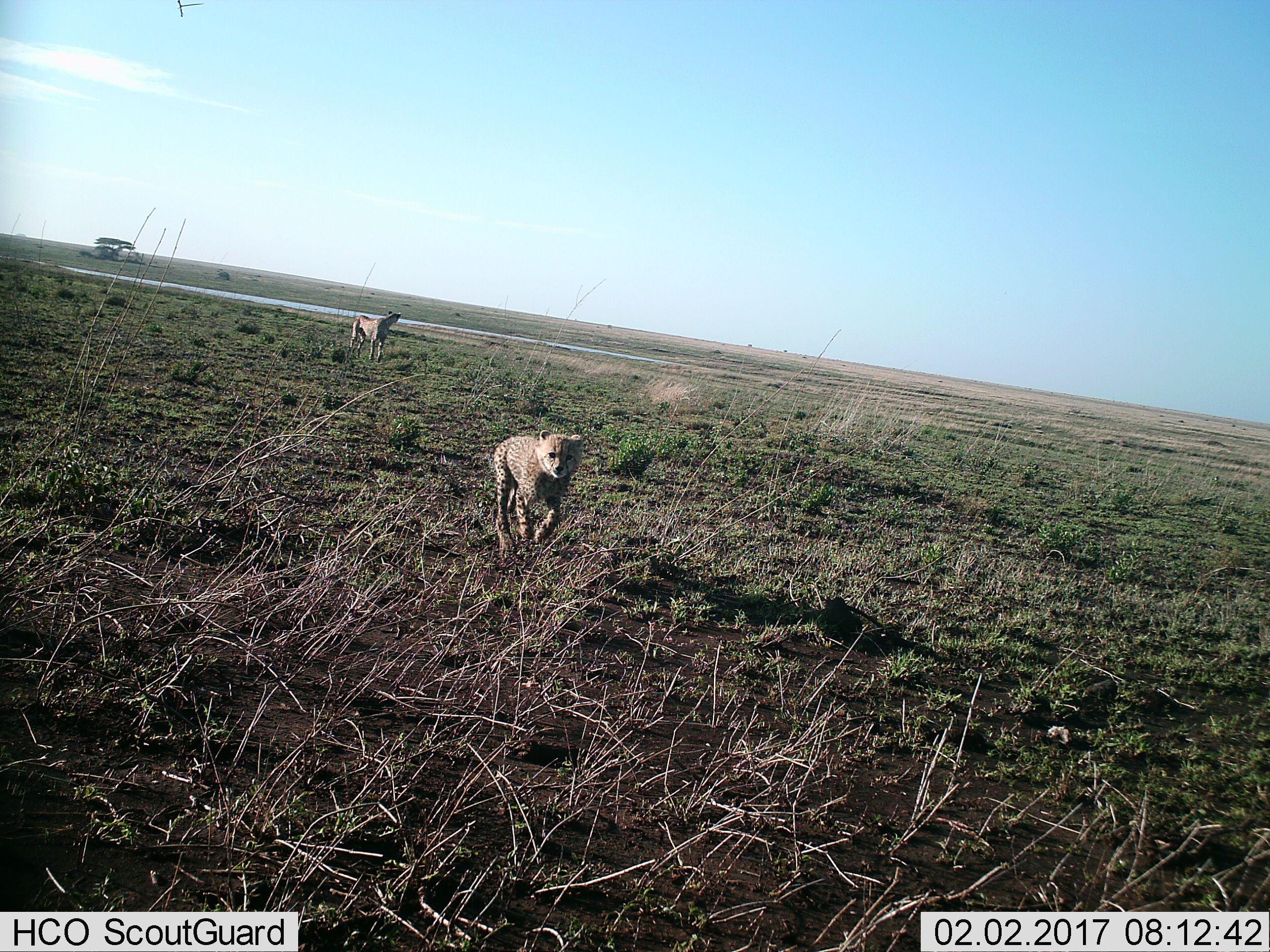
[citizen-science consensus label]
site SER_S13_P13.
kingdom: Animalia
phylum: Chordata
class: Mammalia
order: Carnivora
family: Felidae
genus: Acinonyx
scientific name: Acinonyx jubatus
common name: cheetah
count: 2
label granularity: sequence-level